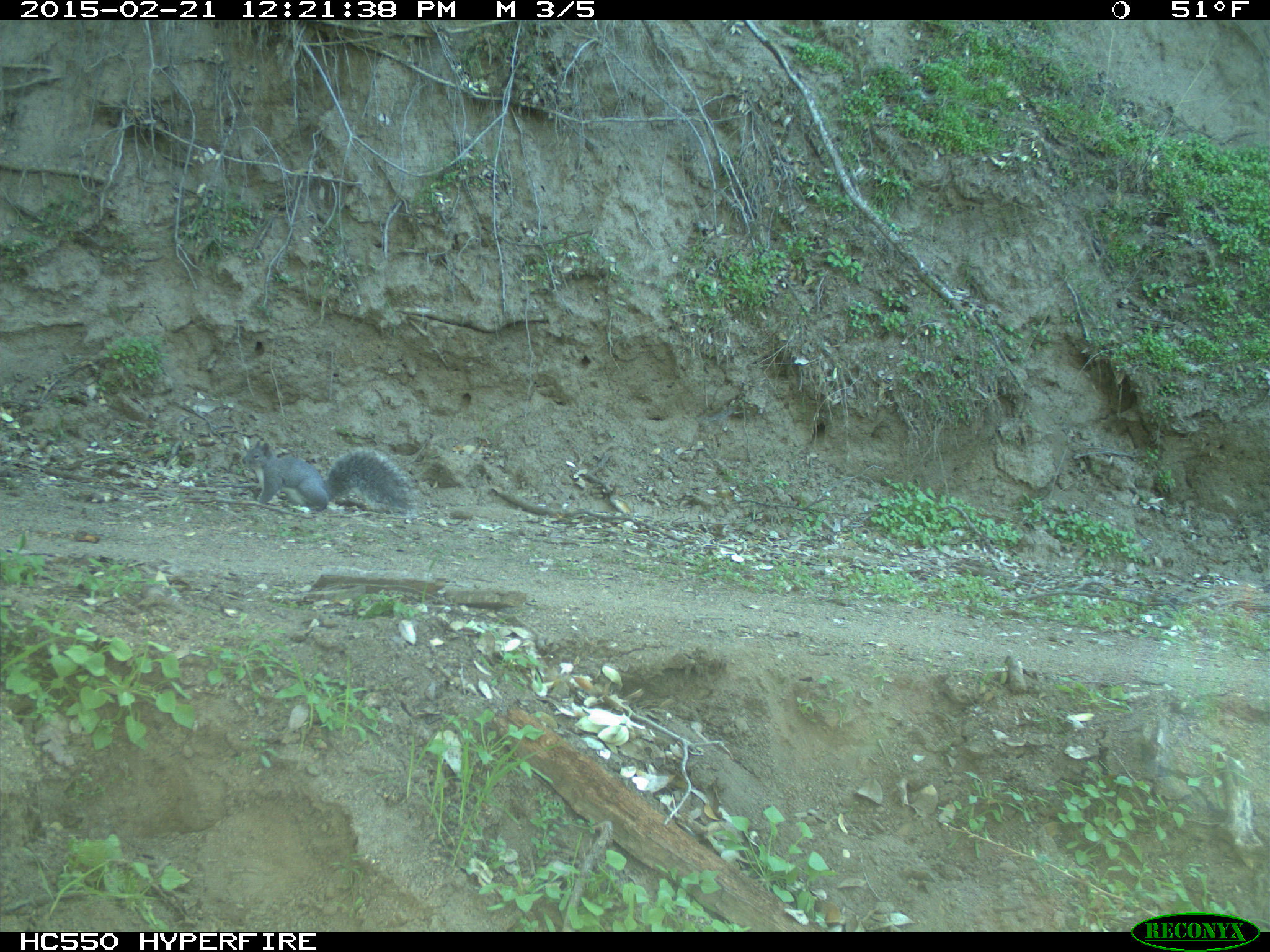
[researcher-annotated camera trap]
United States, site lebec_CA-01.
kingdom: Animalia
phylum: Chordata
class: Mammalia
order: Rodentia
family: Sciuridae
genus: Sciurus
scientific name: Sciurus carolinensis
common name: eastern gray squirrel